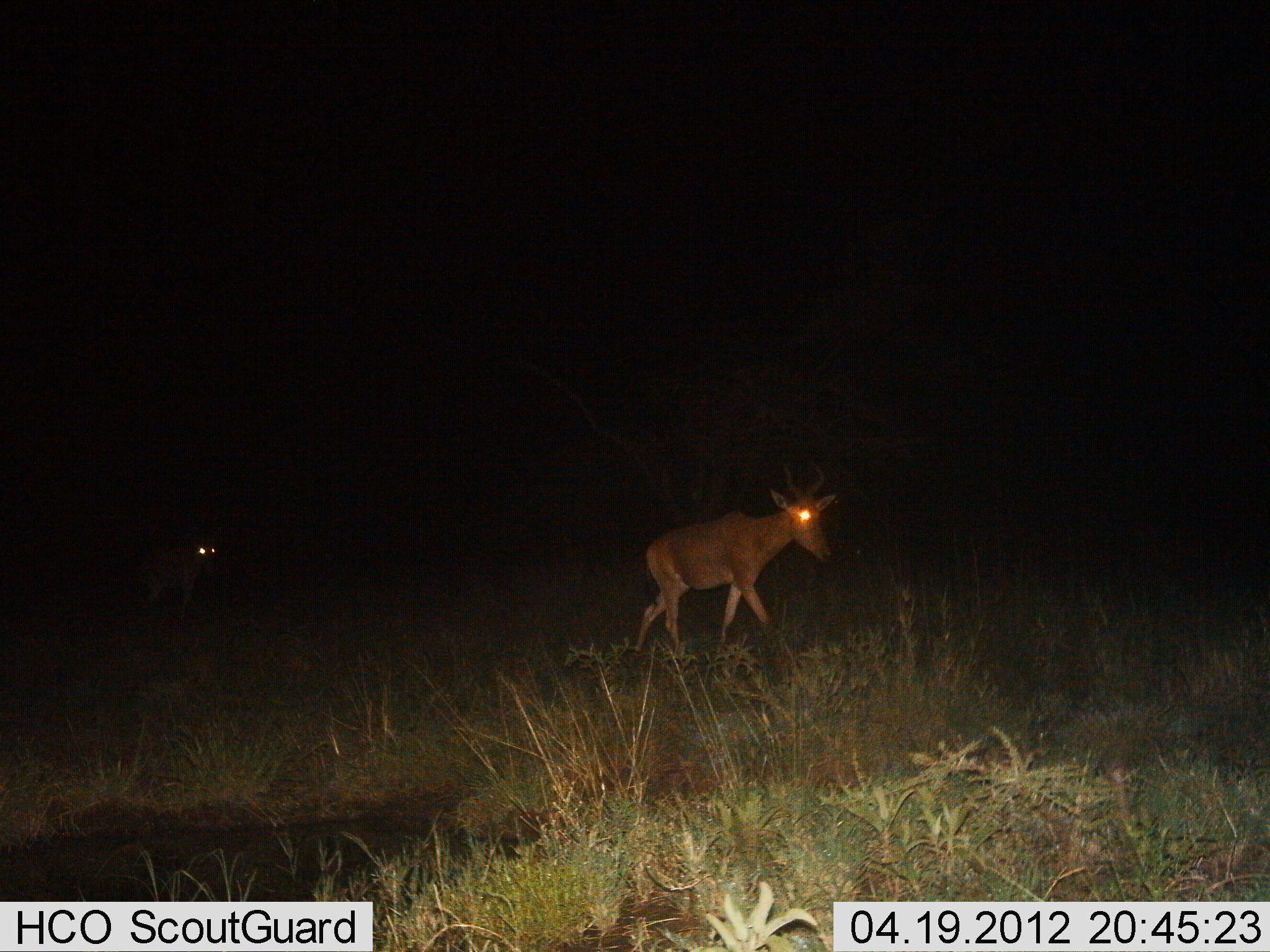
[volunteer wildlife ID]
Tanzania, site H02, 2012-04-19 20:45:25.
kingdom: Animalia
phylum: Chordata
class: Mammalia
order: Artiodactyla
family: Bovidae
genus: Alcelaphus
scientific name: Alcelaphus buselaphus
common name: hartebeest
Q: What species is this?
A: Hartebeest (Alcelaphus buselaphus).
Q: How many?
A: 2.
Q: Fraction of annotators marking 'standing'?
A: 4%.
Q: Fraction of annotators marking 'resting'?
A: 0%.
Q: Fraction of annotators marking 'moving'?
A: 96%.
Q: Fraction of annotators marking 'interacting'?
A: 0%.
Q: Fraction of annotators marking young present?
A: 0%.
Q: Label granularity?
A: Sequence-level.